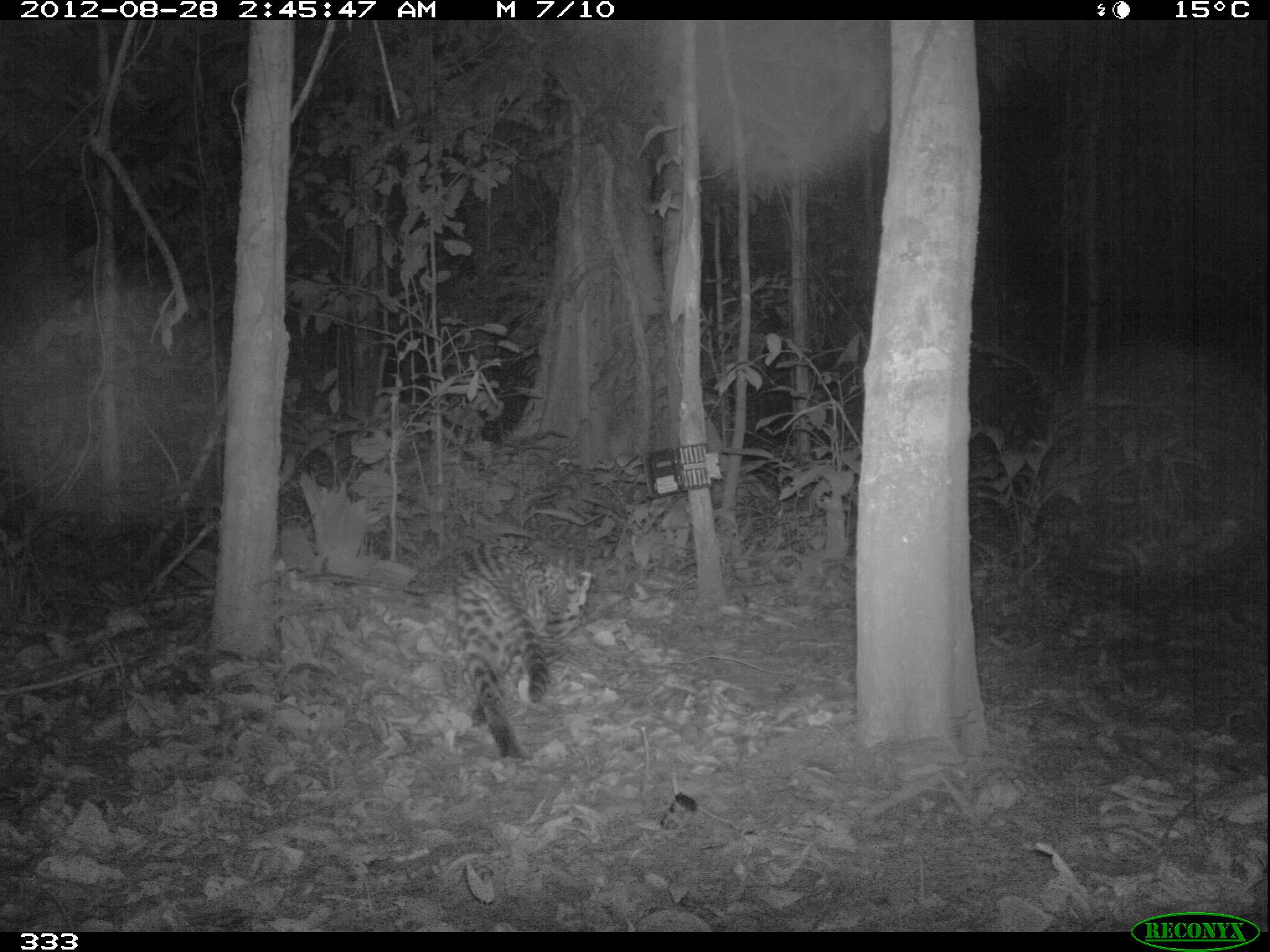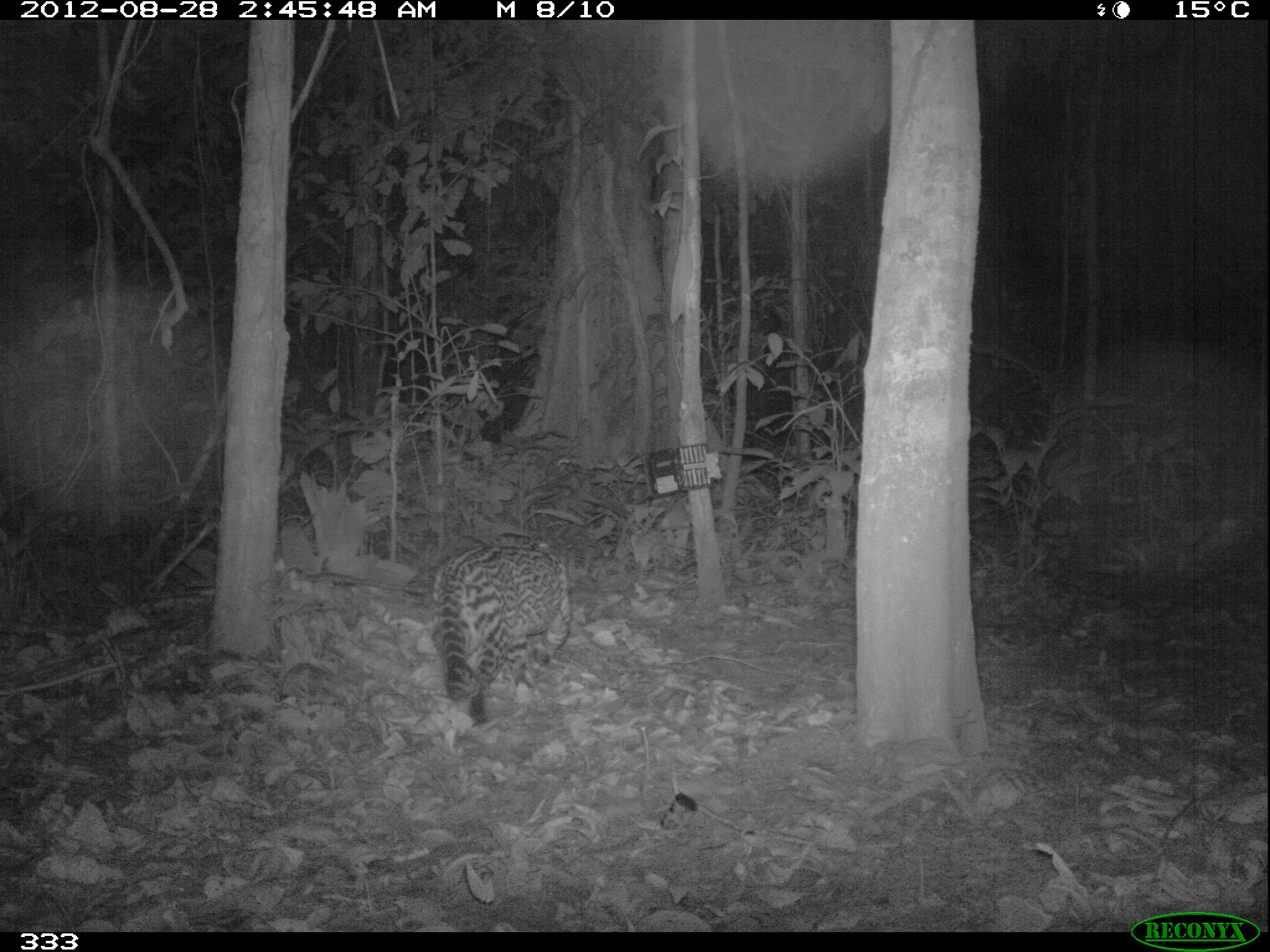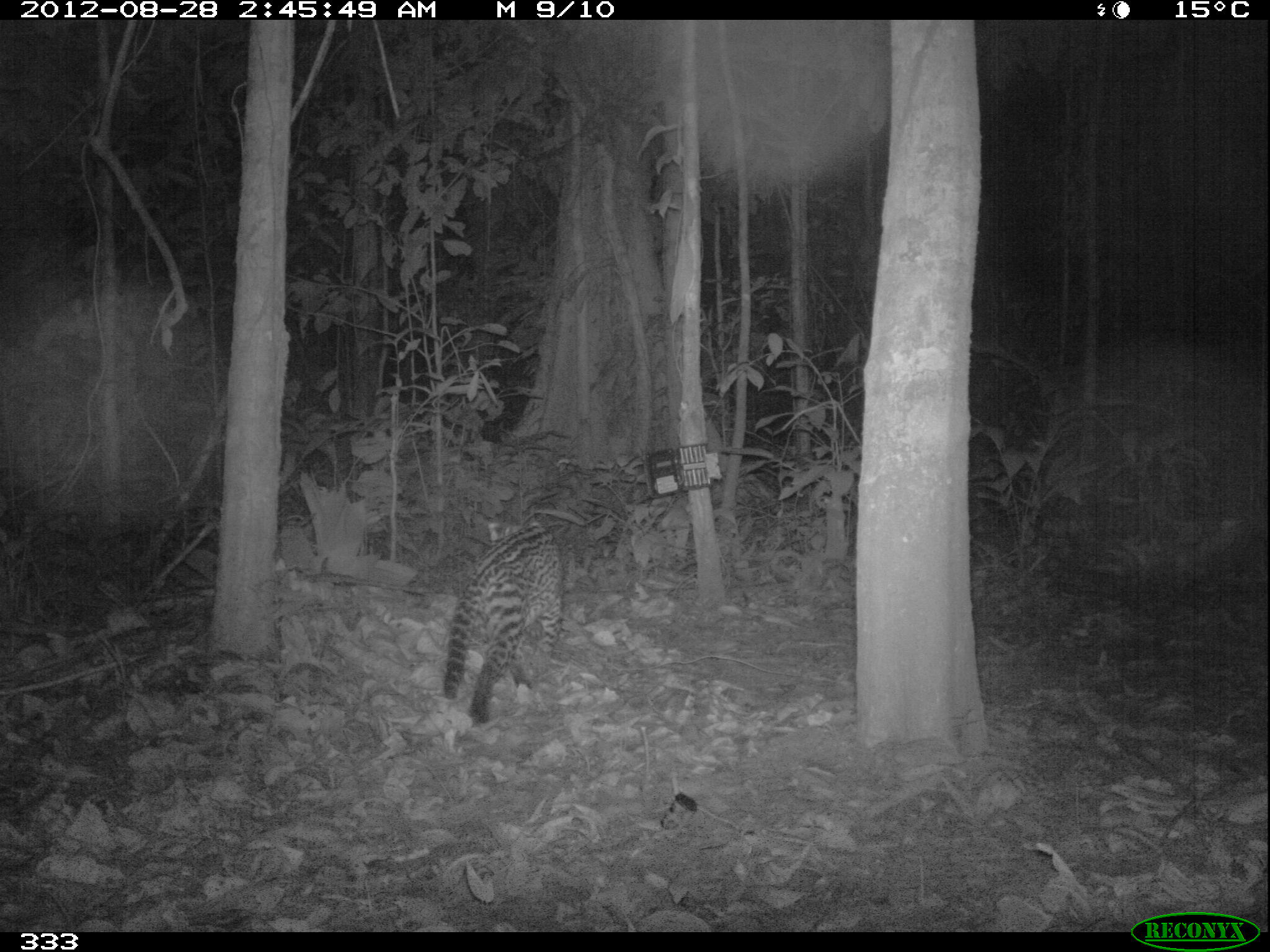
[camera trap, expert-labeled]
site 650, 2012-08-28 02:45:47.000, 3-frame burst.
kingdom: Animalia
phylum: Chordata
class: Mammalia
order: Carnivora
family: Felidae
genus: Leopardus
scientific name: Leopardus pardalis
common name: ocelot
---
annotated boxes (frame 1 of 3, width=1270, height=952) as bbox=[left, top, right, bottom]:
leopardus pardalis: bbox=[435, 534, 592, 764]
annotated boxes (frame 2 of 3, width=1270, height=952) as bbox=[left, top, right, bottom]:
leopardus pardalis: bbox=[428, 531, 572, 727]